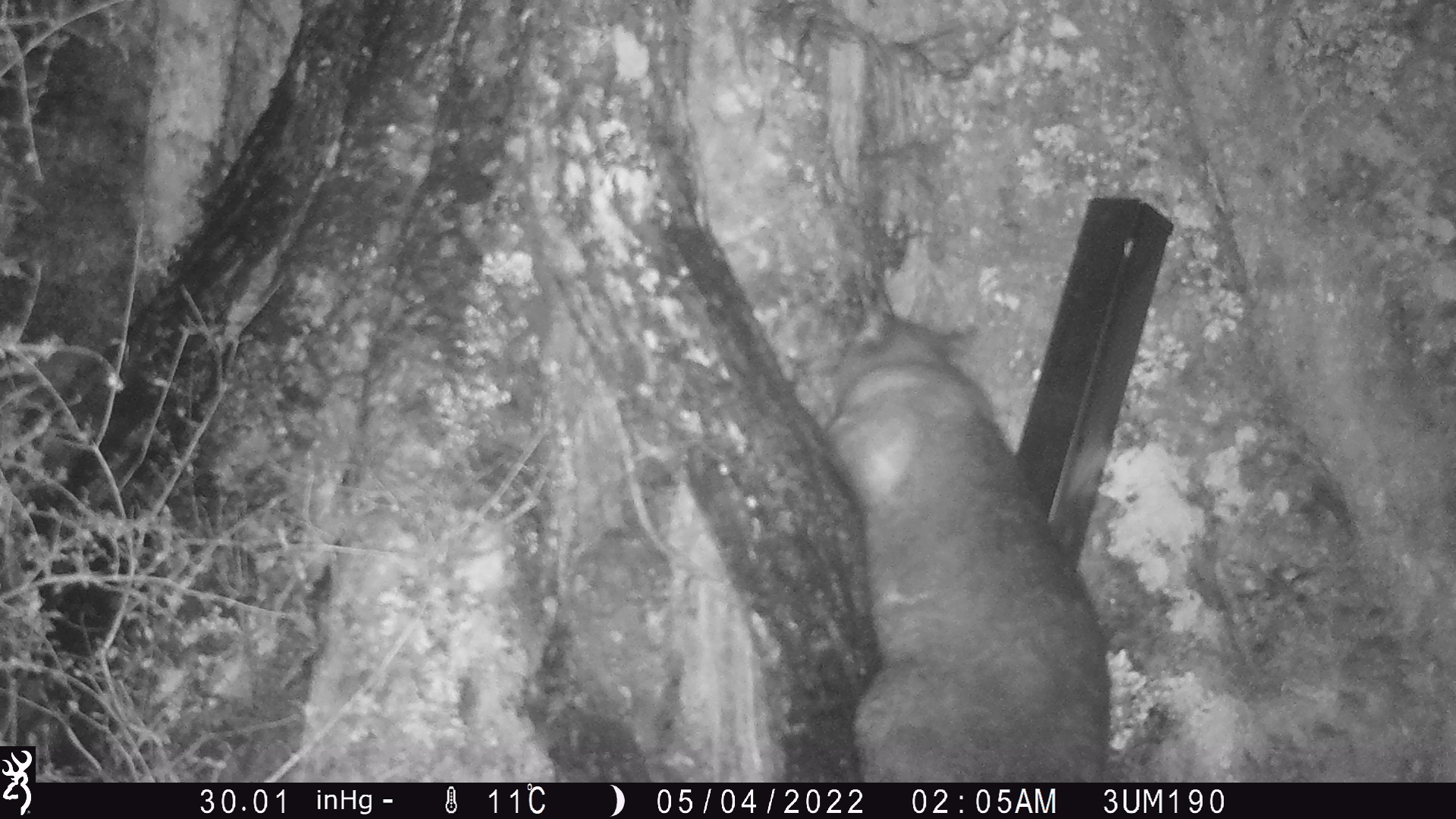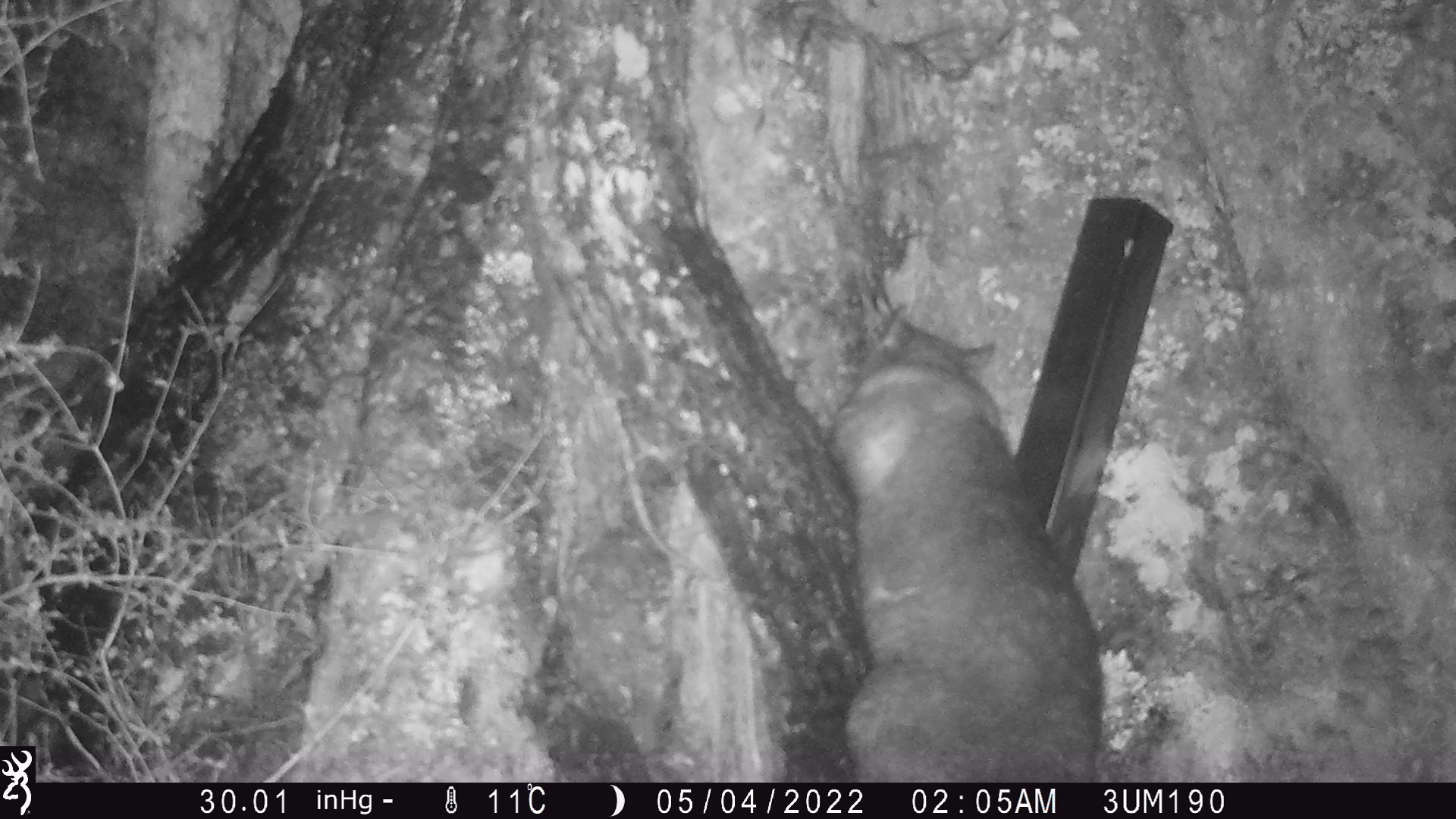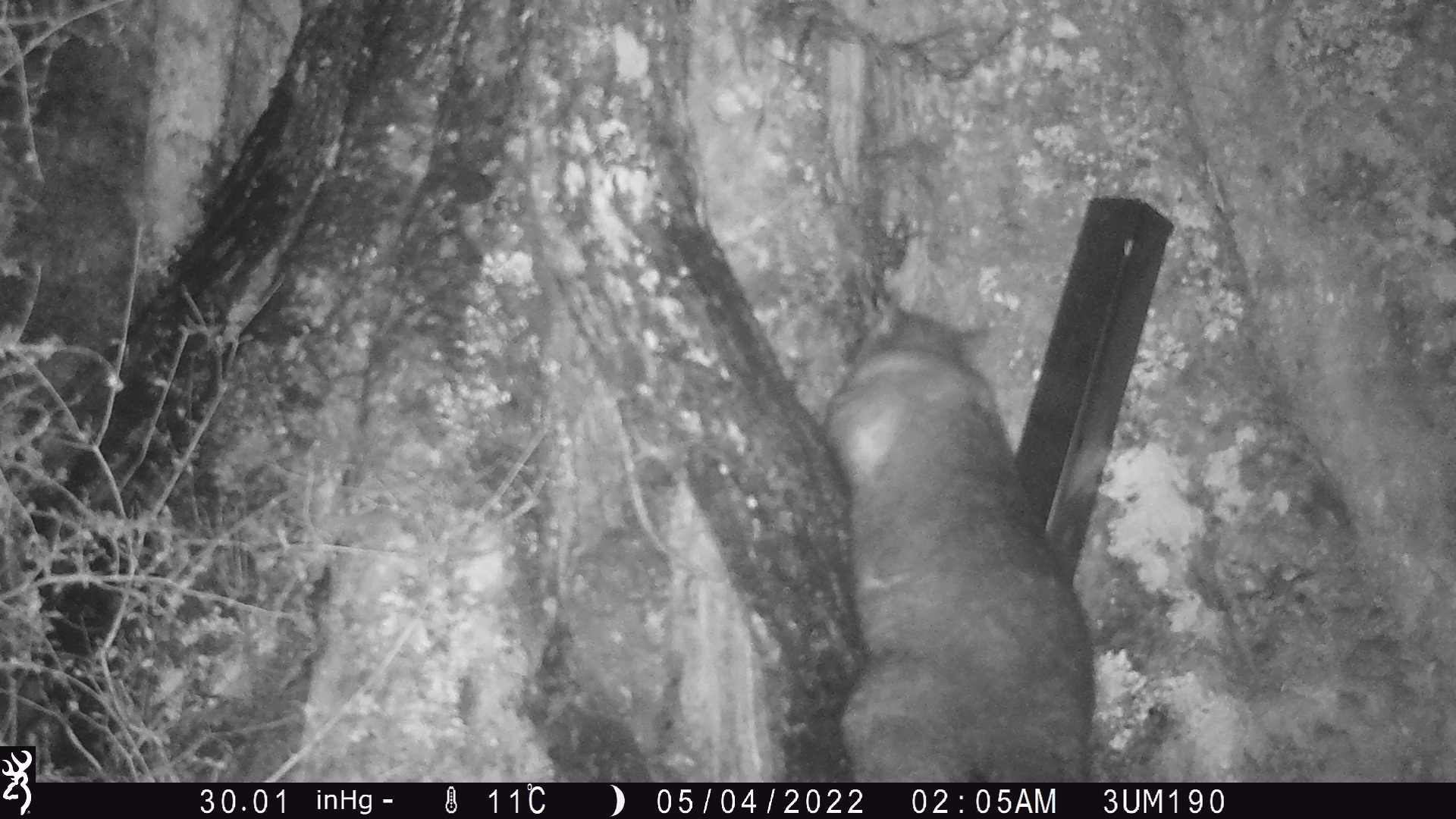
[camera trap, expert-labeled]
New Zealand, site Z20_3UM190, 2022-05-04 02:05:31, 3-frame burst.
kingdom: Animalia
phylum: Chordata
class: Mammalia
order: Diprotodontia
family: Phalangeridae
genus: Trichosurus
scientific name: Trichosurus vulpecula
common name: common brushtail possum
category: possum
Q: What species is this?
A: Possum (common brushtail possum) (Trichosurus vulpecula).